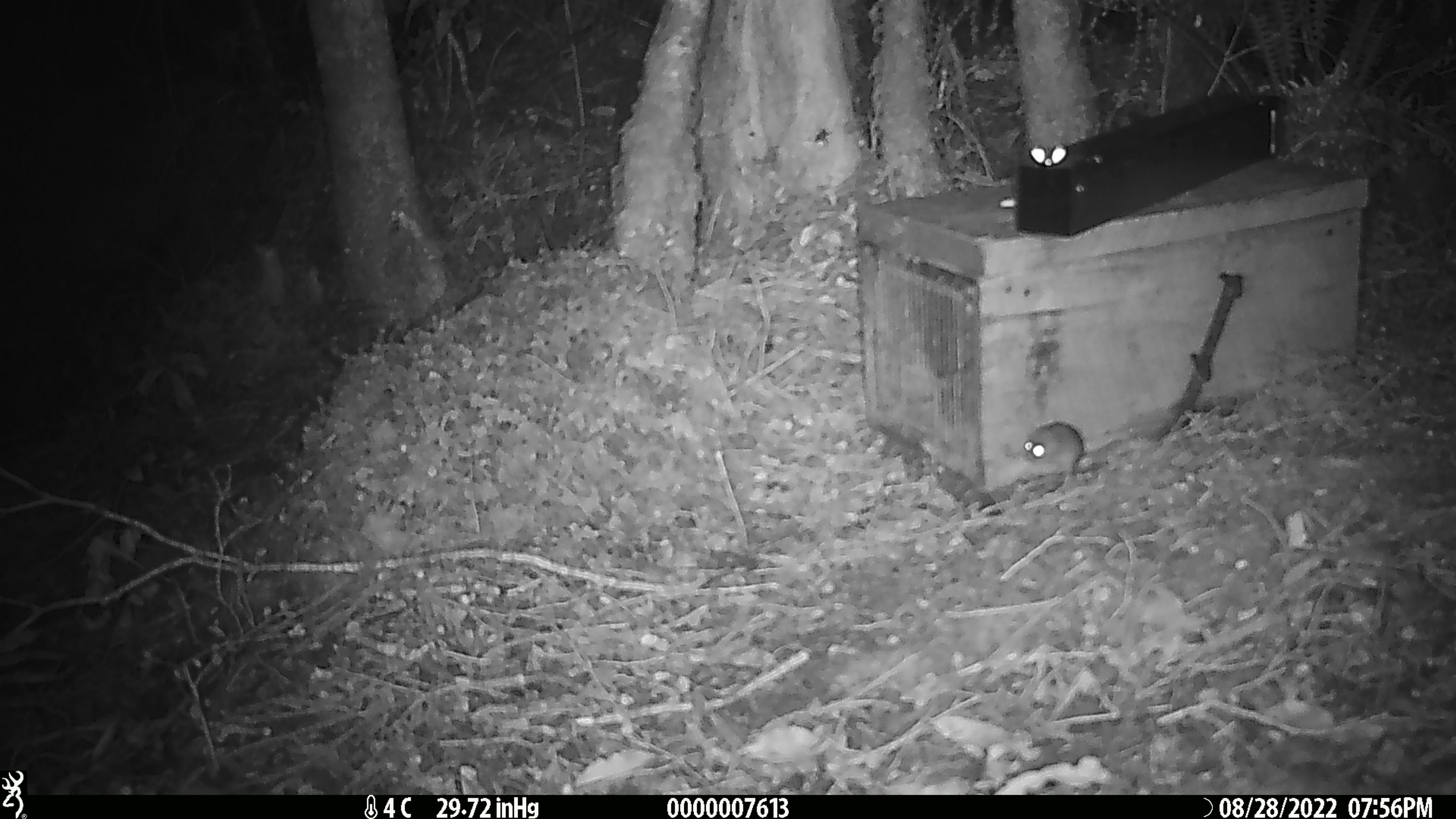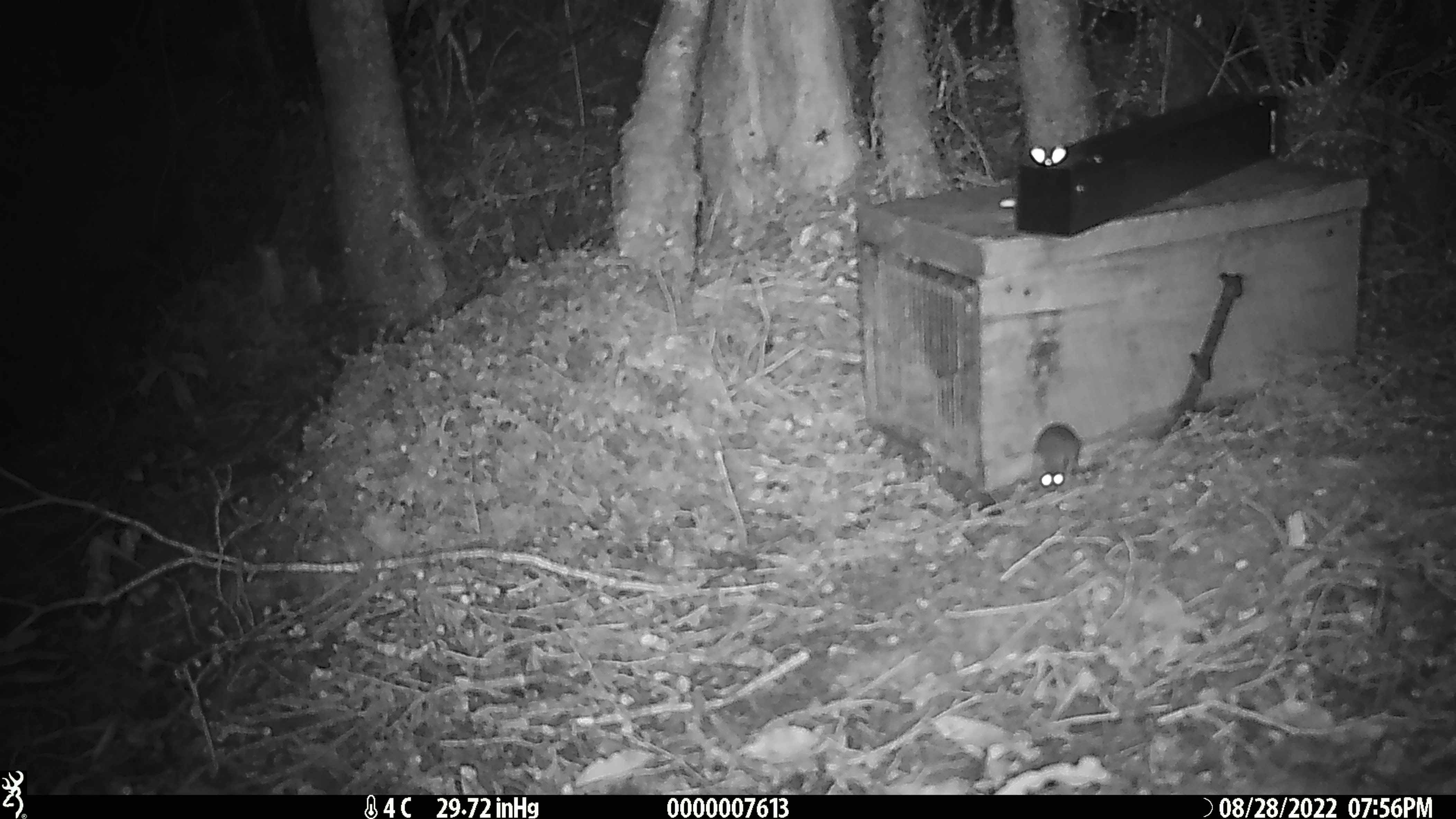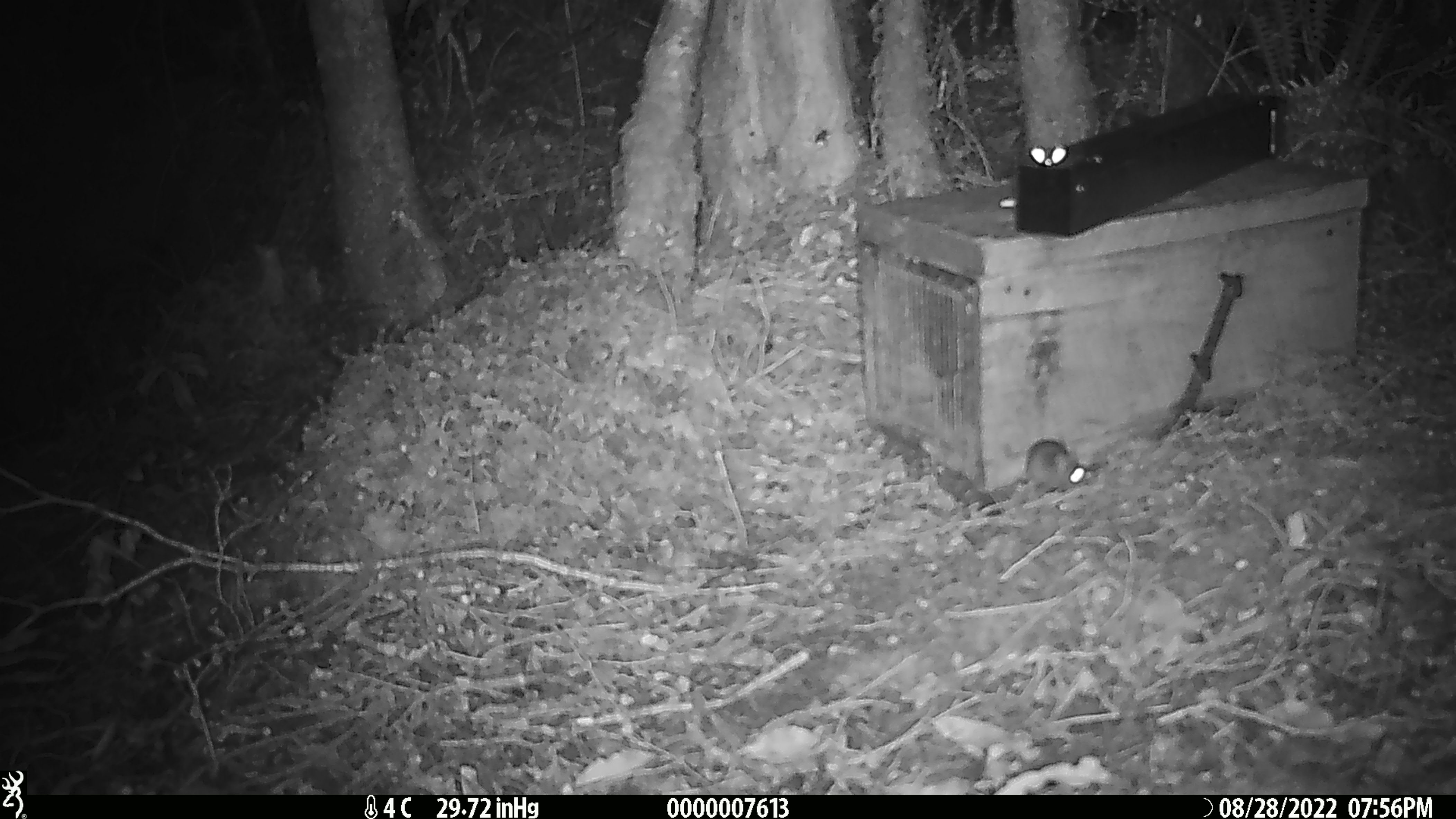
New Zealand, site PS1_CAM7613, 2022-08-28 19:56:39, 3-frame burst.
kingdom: Animalia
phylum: Chordata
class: Mammalia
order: Rodentia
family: Muridae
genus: Mus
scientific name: Mus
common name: mouse